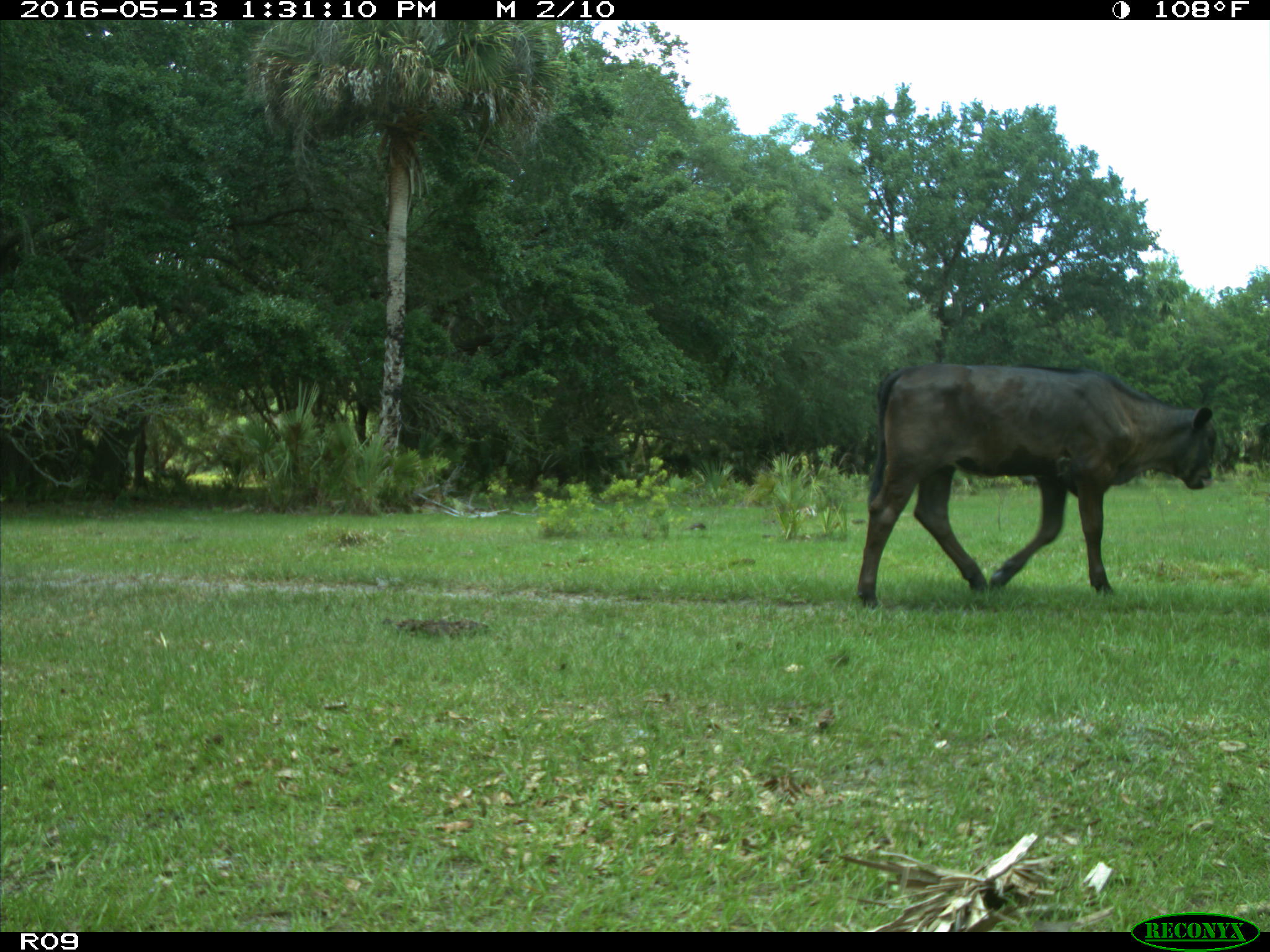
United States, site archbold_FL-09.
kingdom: Animalia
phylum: Chordata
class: Mammalia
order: Artiodactyla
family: Bovidae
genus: Bos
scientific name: Bos taurus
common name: domestic cow